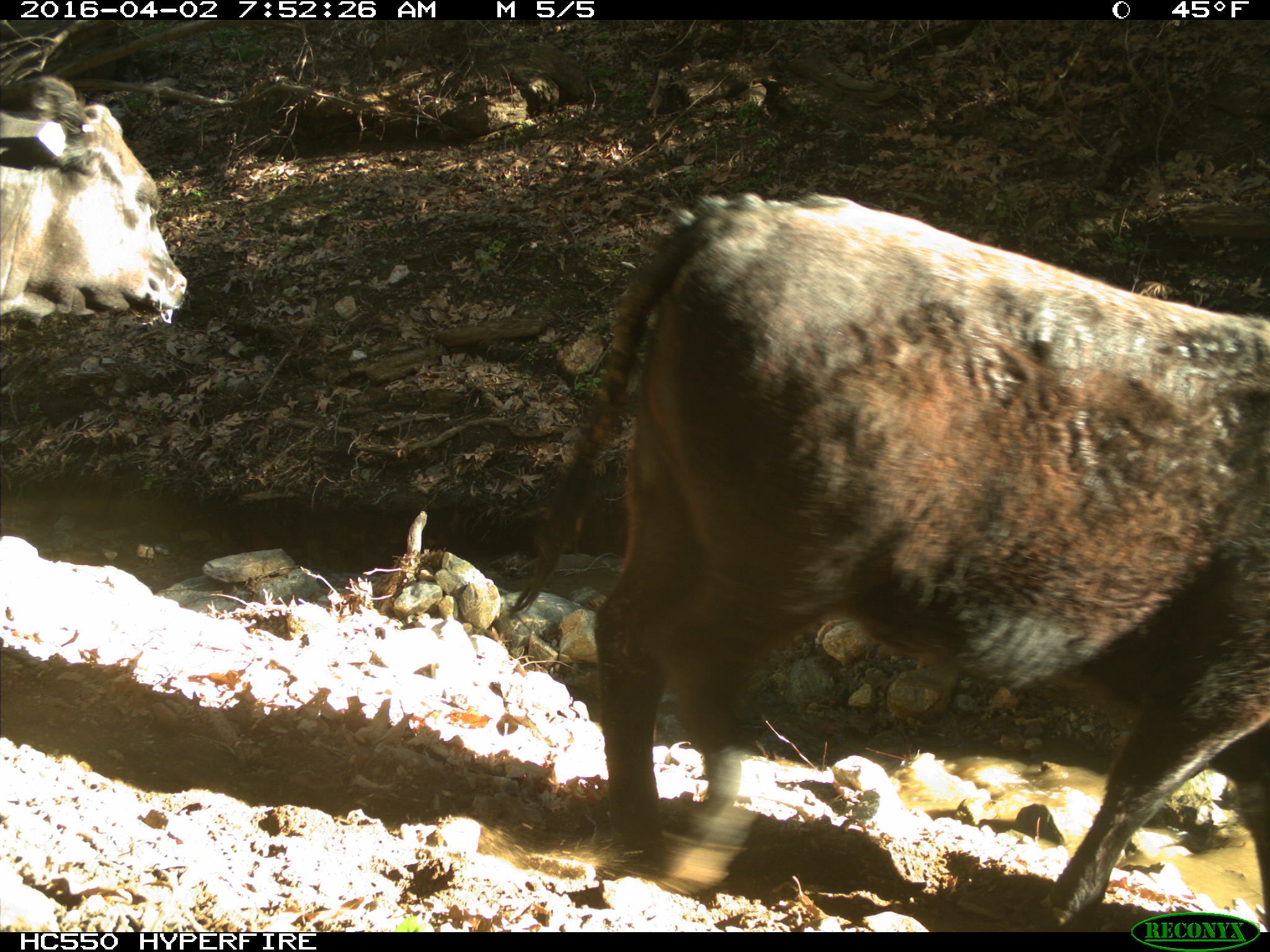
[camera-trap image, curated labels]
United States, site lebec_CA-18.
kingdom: Animalia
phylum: Chordata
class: Mammalia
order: Artiodactyla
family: Bovidae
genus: Bos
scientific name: Bos taurus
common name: domestic cow